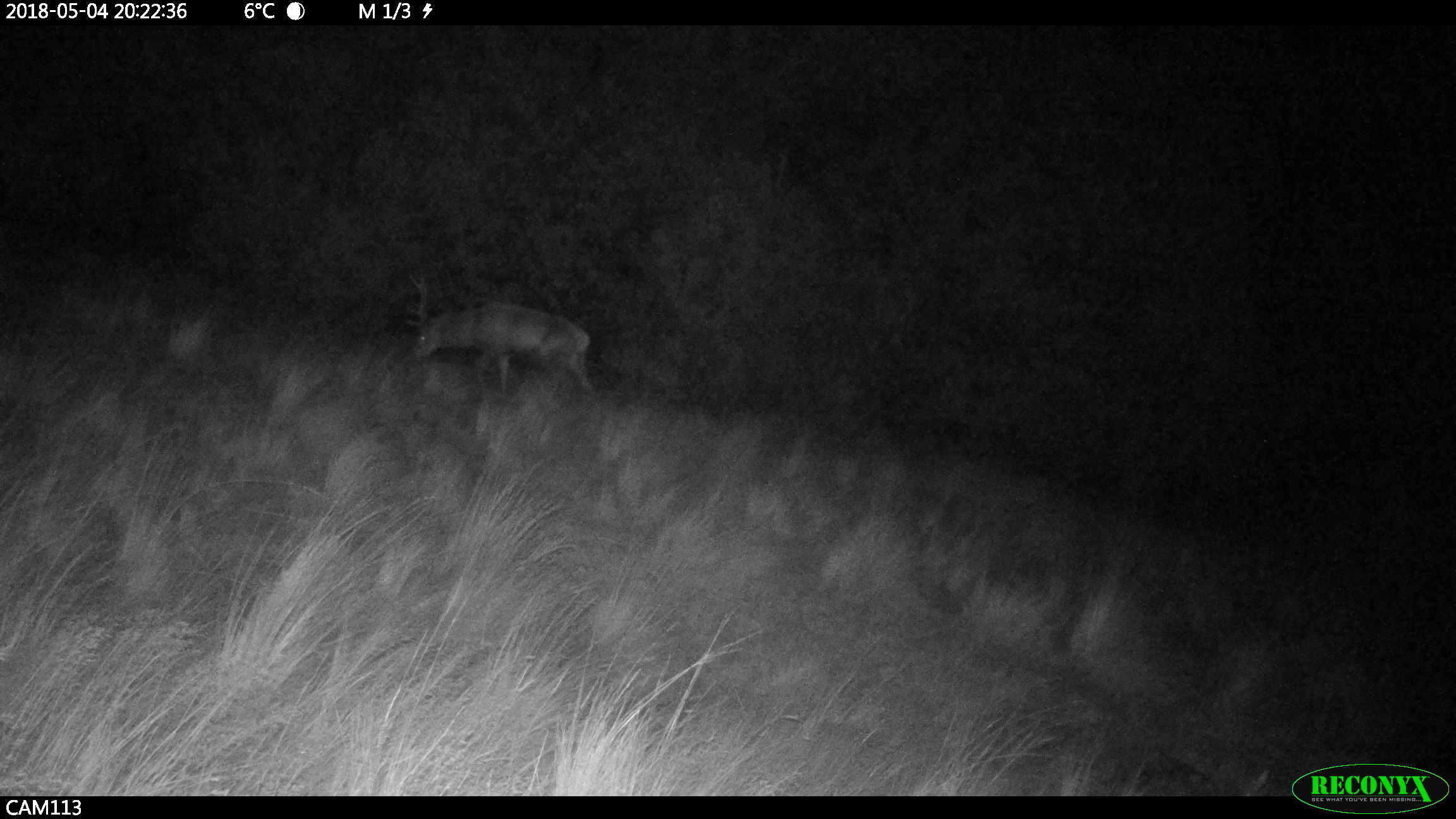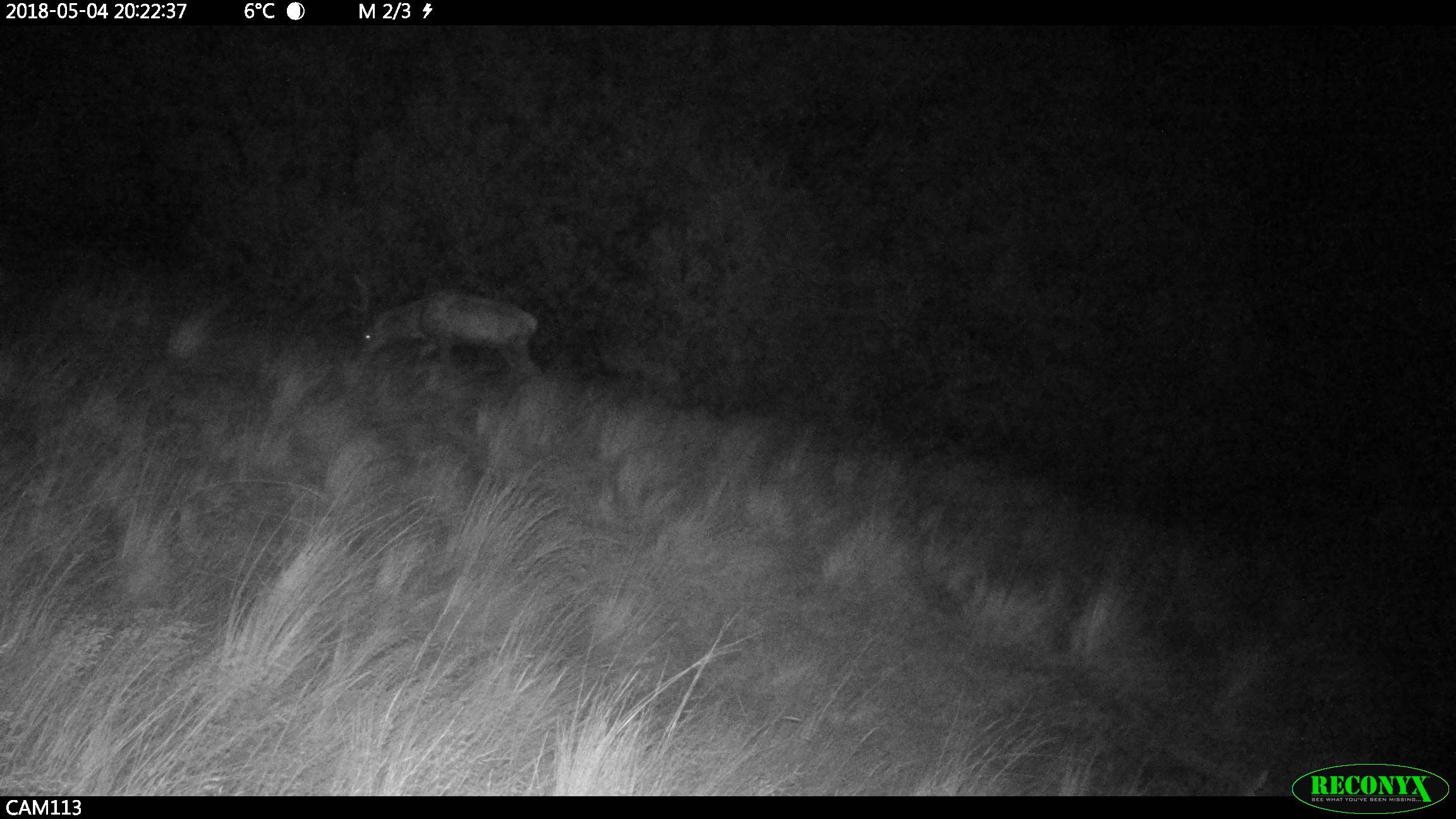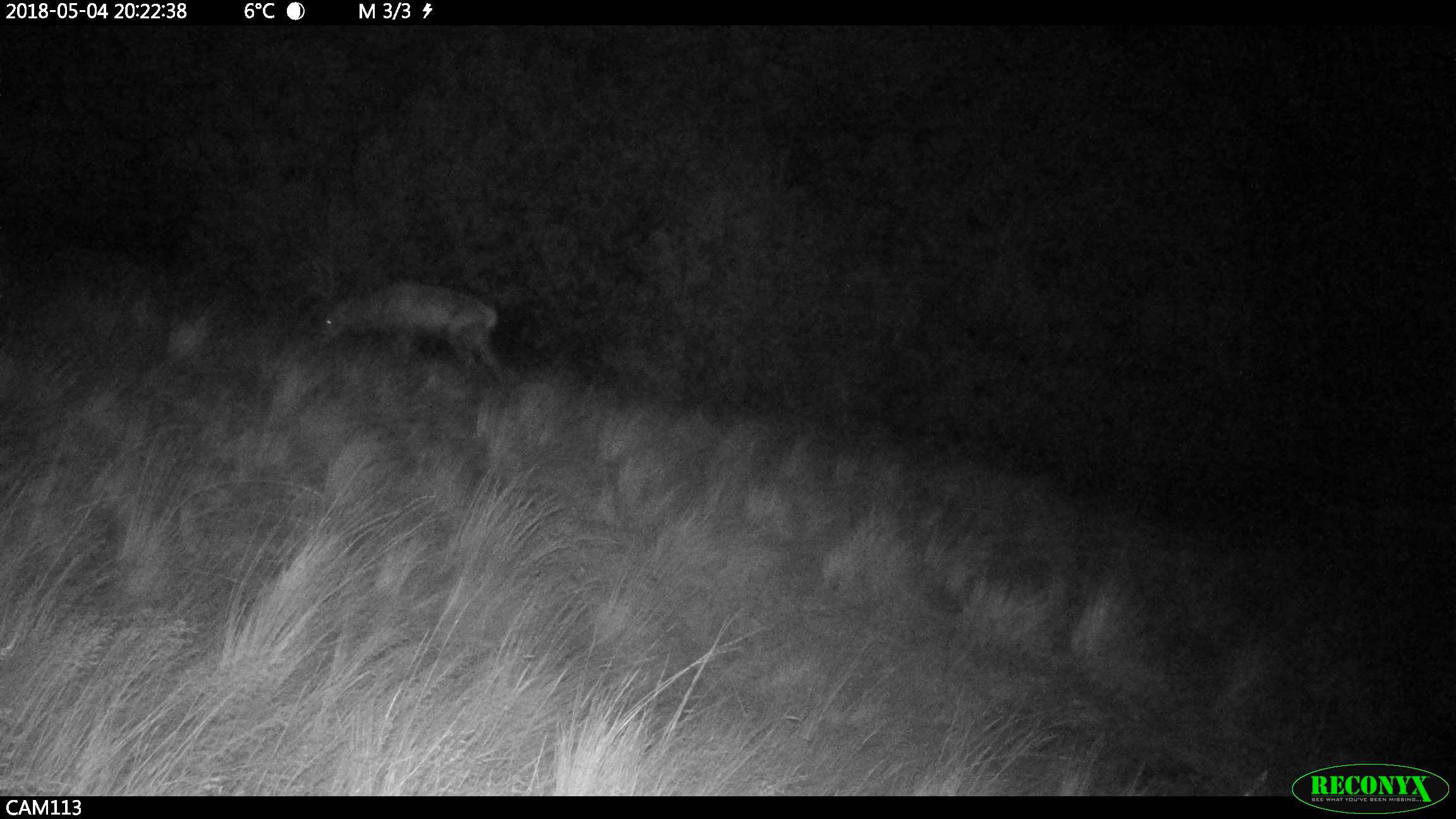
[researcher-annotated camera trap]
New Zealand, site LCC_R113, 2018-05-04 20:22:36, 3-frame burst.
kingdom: Animalia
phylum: Chordata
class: Mammalia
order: Artiodactyla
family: Cervidae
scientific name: Cervidae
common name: deer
Deer (Cervidae).